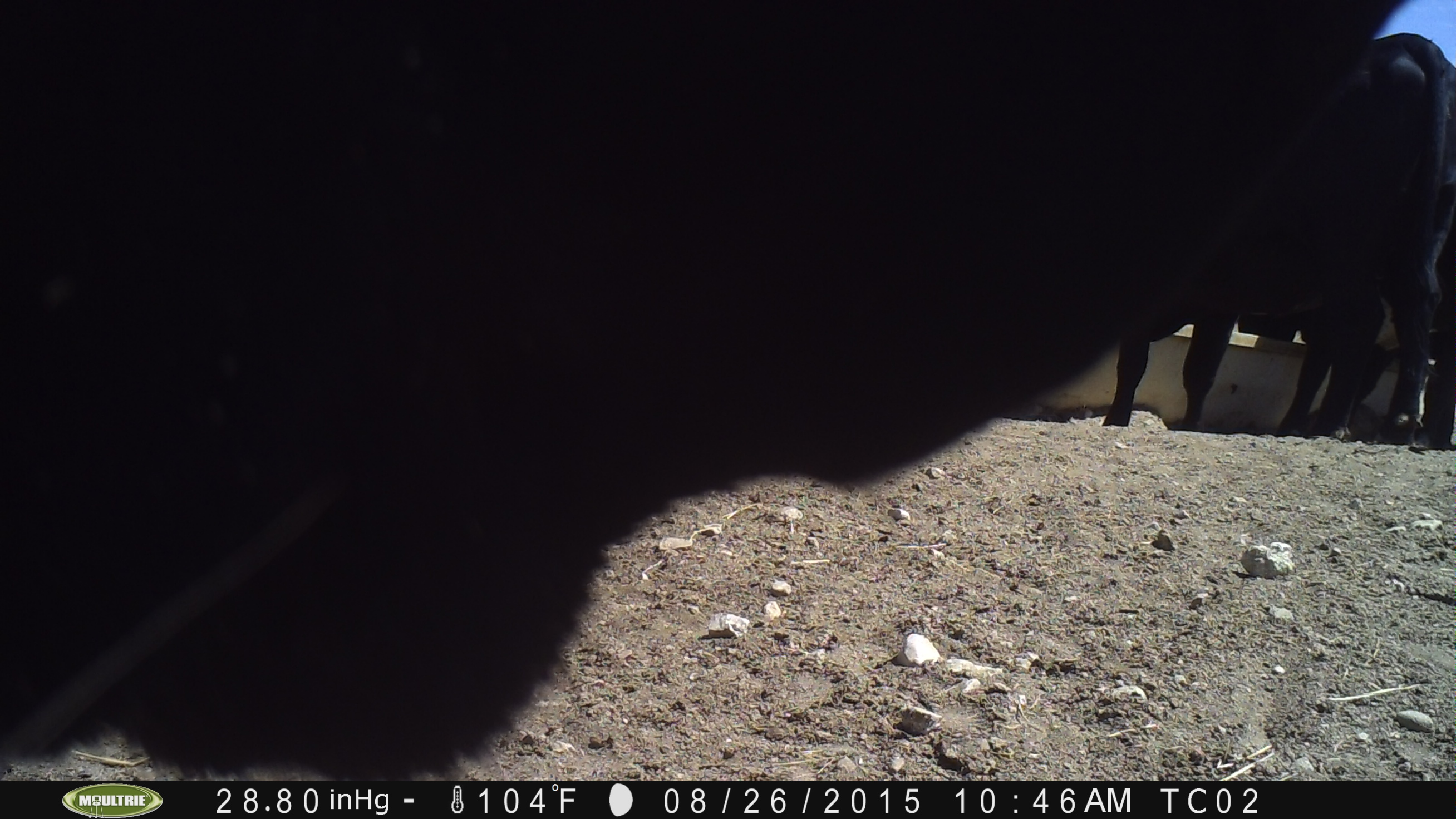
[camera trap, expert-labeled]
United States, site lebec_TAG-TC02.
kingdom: Animalia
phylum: Chordata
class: Mammalia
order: Artiodactyla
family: Bovidae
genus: Bos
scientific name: Bos taurus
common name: domestic cow